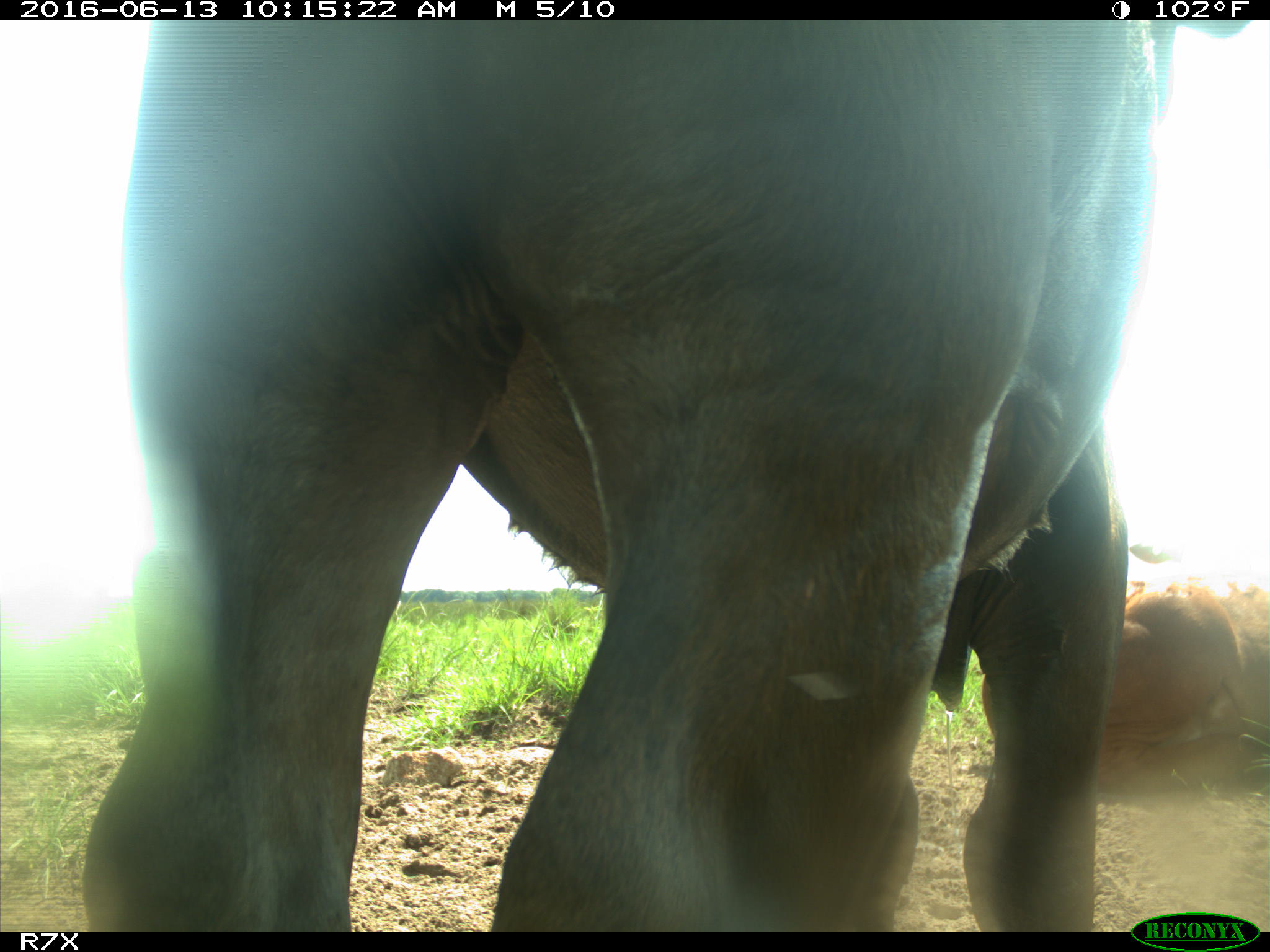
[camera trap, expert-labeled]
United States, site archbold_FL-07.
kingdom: Animalia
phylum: Chordata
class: Mammalia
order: Artiodactyla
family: Bovidae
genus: Bos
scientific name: Bos taurus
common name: domestic cow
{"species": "Bos taurus (domestic cow)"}